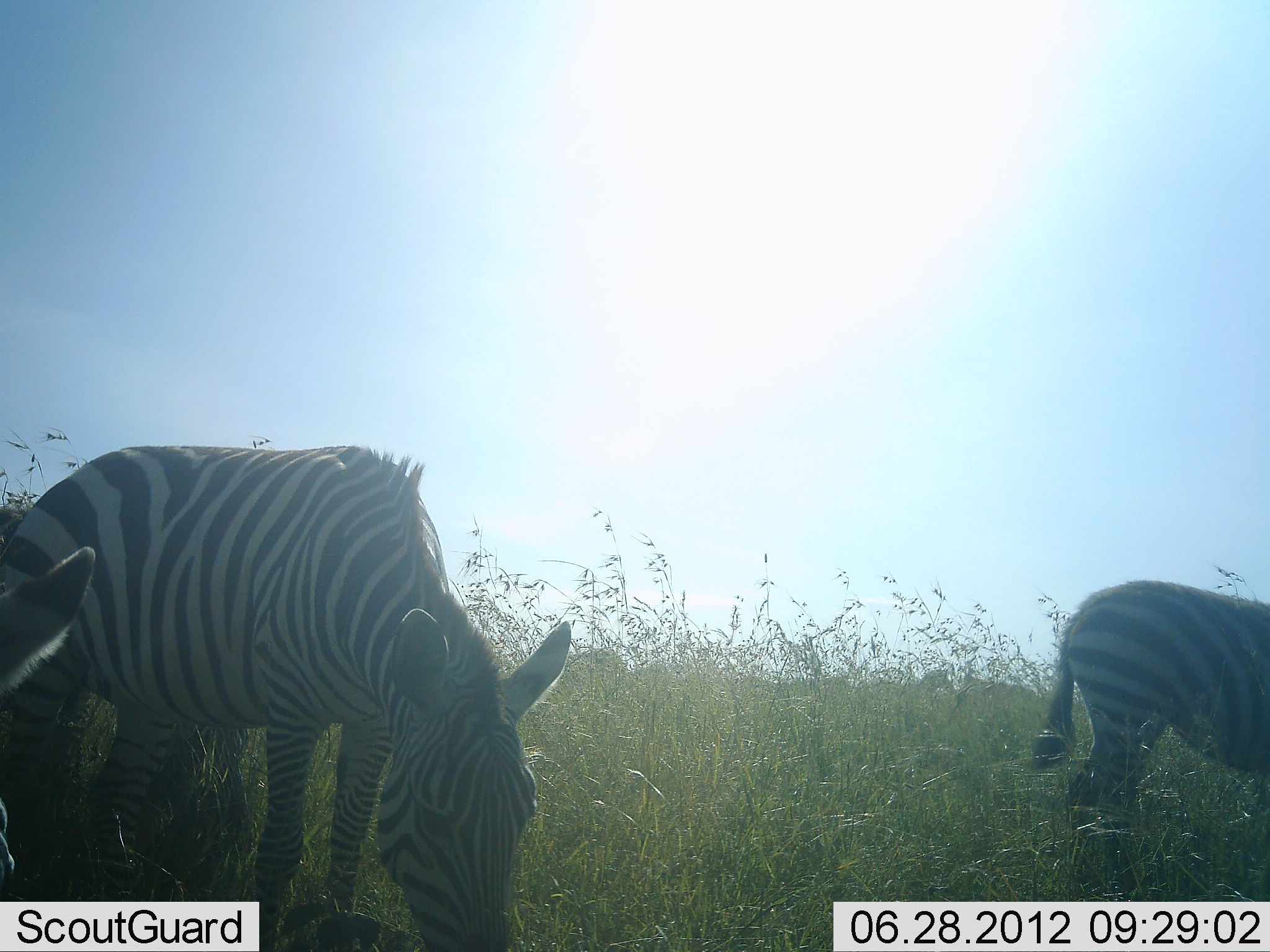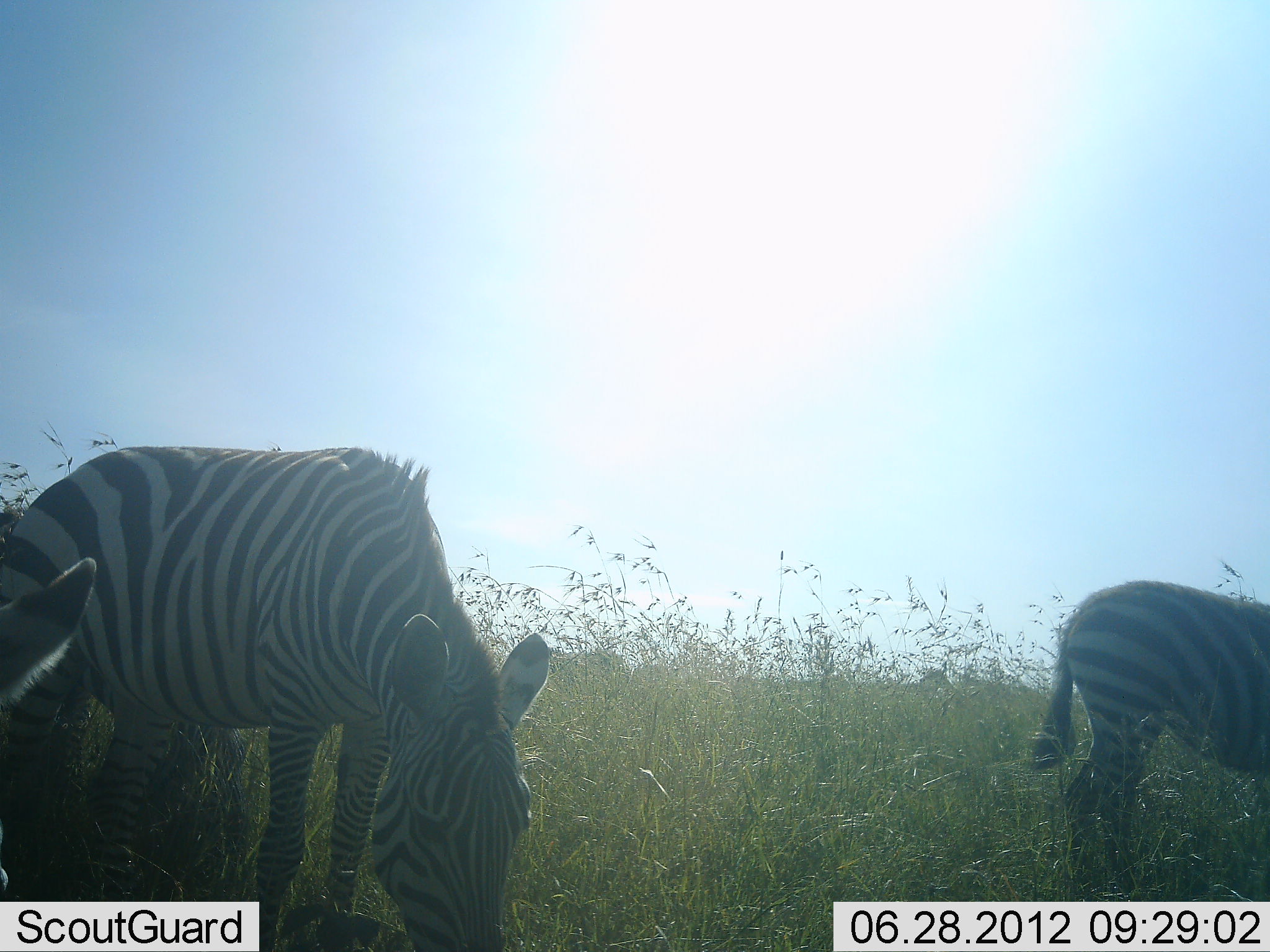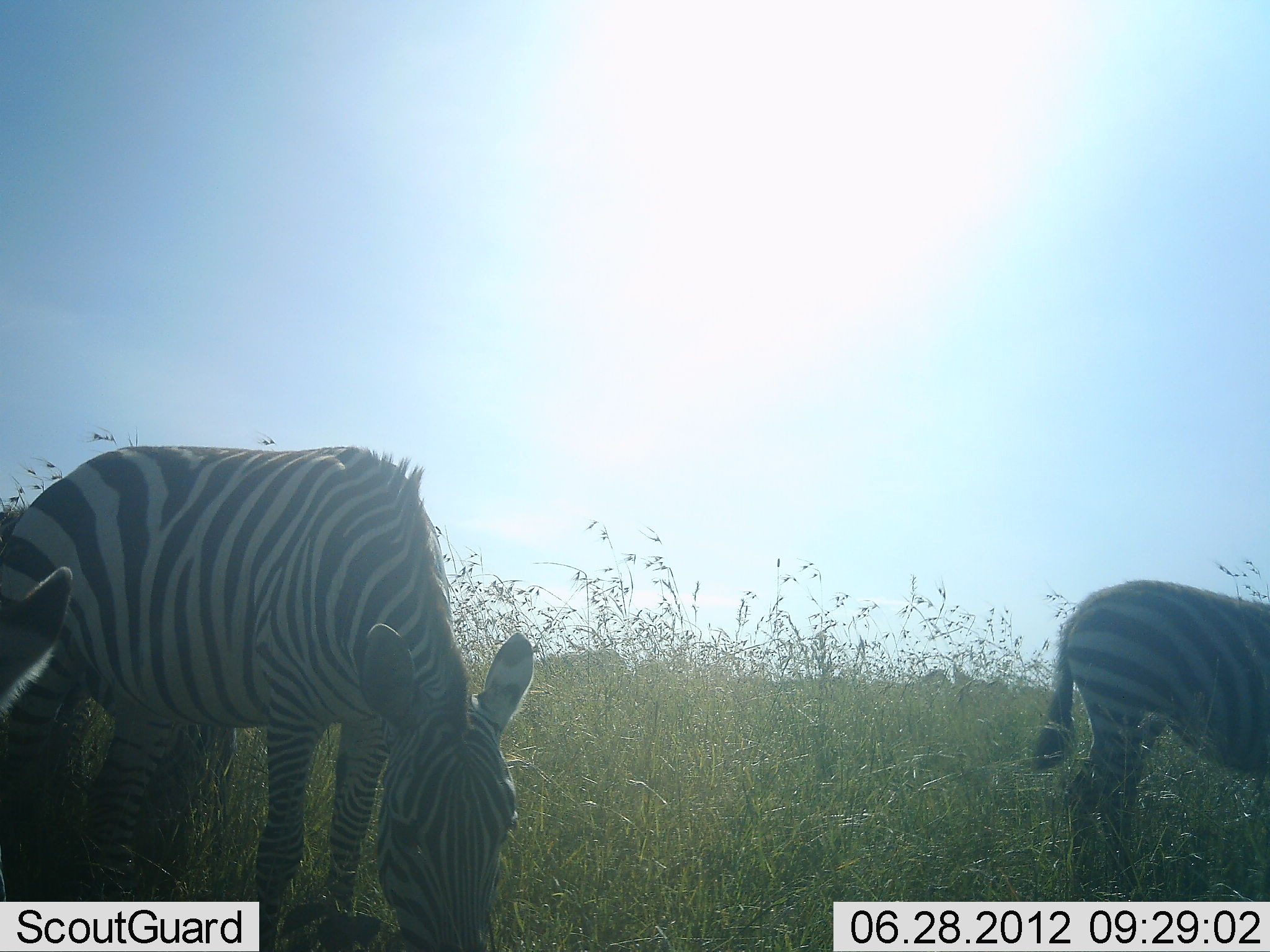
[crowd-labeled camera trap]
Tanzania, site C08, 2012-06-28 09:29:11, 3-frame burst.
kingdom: Animalia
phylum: Chordata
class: Mammalia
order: Perissodactyla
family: Equidae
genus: Equus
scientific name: Equus quagga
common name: plains zebra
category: zebra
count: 3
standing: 20%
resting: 0%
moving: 0%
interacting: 0%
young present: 10%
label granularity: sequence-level